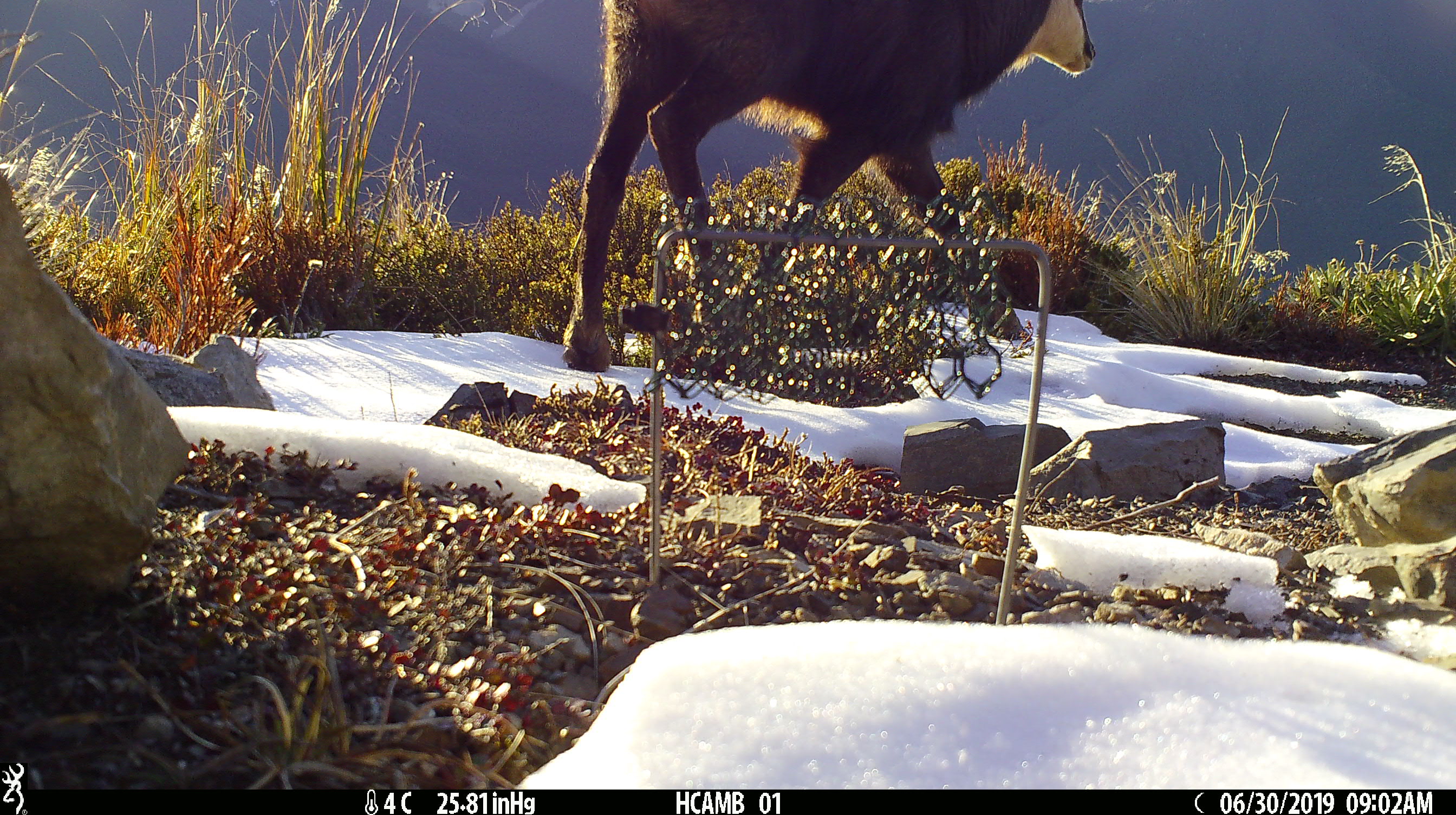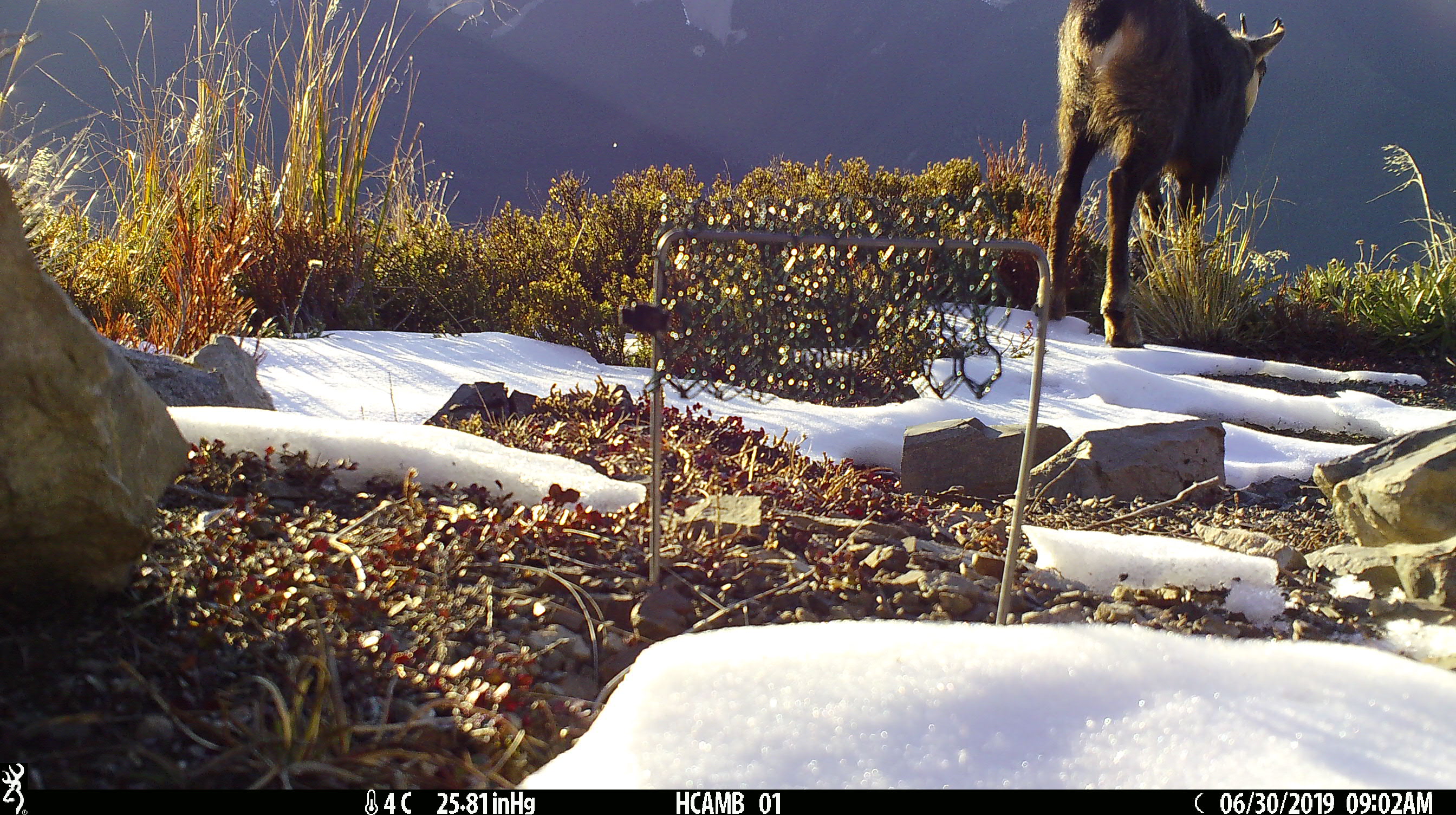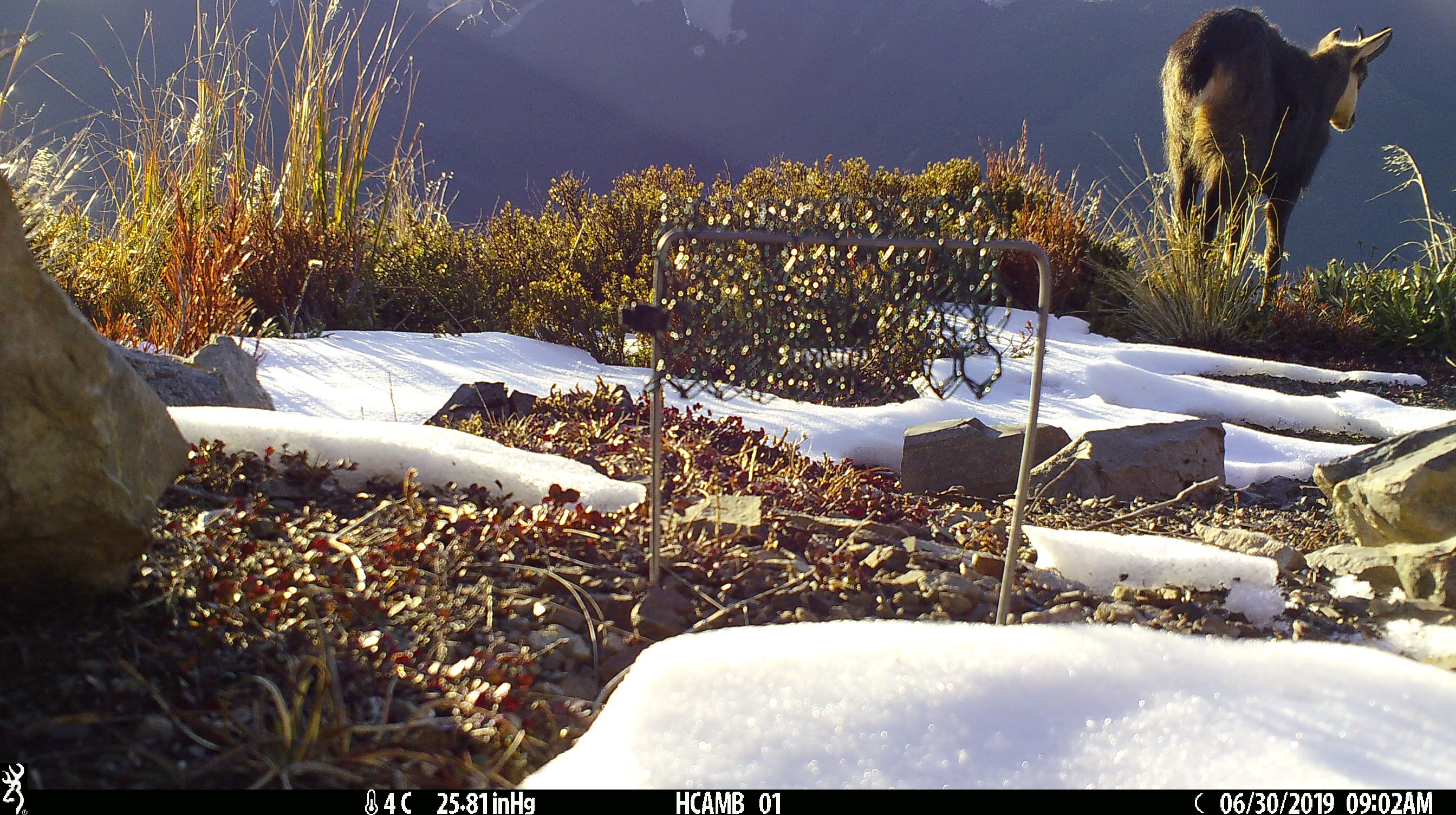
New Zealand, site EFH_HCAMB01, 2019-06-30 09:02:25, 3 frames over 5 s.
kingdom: Animalia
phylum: Chordata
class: Mammalia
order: Artiodactyla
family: Bovidae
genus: Rupicapra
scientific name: Rupicapra rupicapra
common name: alpine chamois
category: chamois